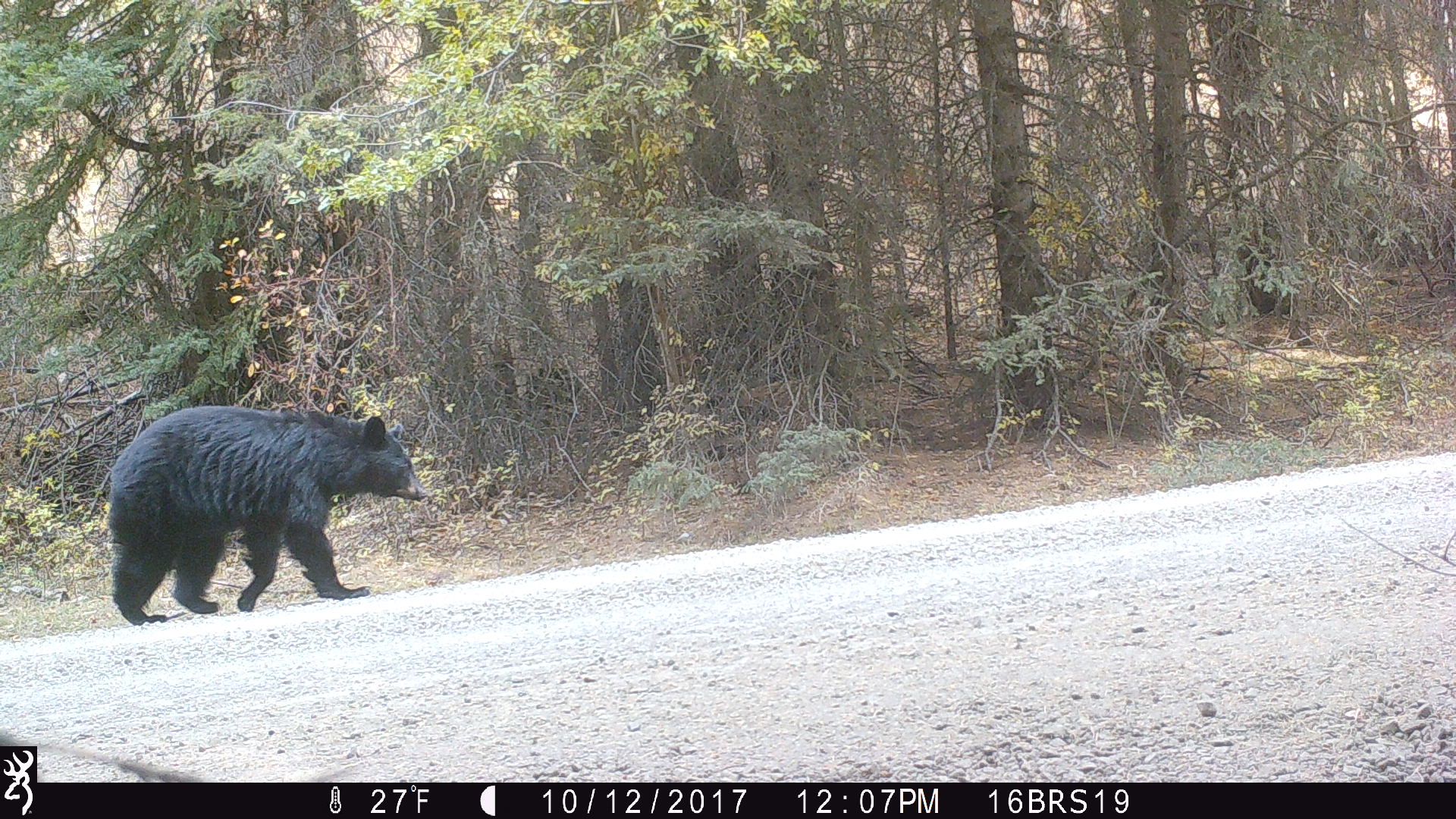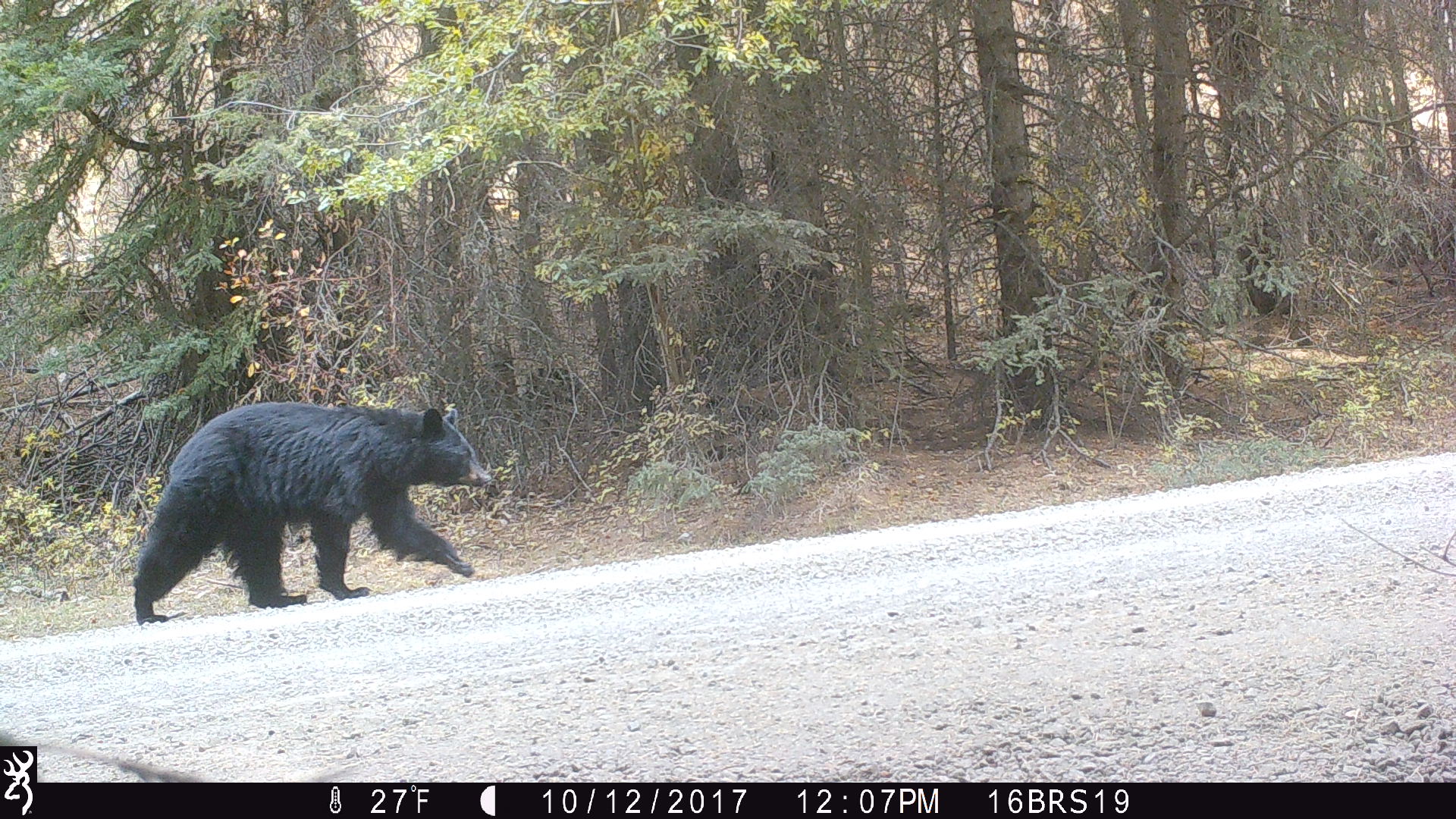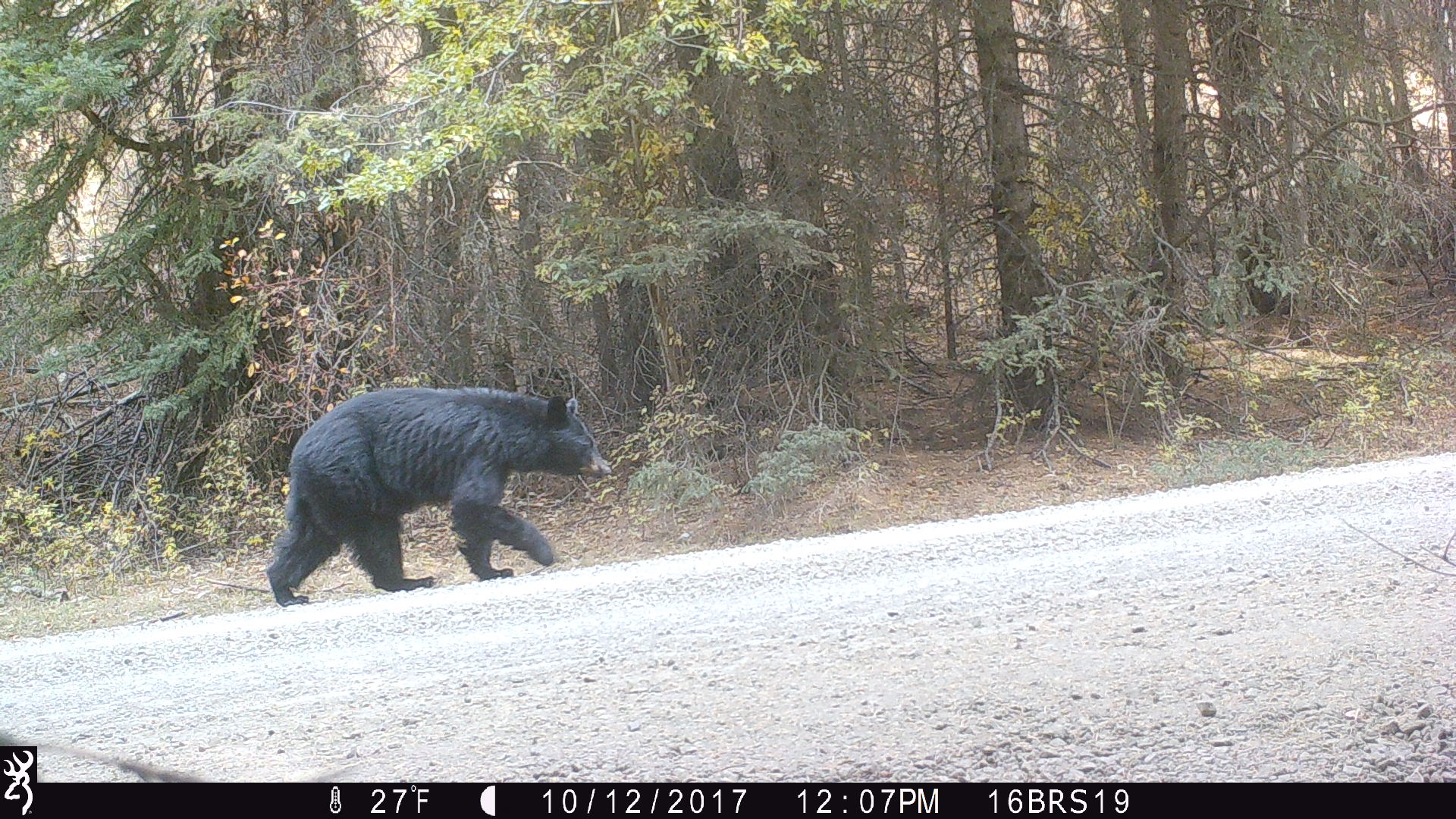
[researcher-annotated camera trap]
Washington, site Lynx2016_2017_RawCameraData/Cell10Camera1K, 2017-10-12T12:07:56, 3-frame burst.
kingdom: Animalia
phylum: Chordata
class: Mammalia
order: Carnivora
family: Ursidae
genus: Ursus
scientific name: Ursus americanus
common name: american black bear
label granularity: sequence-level